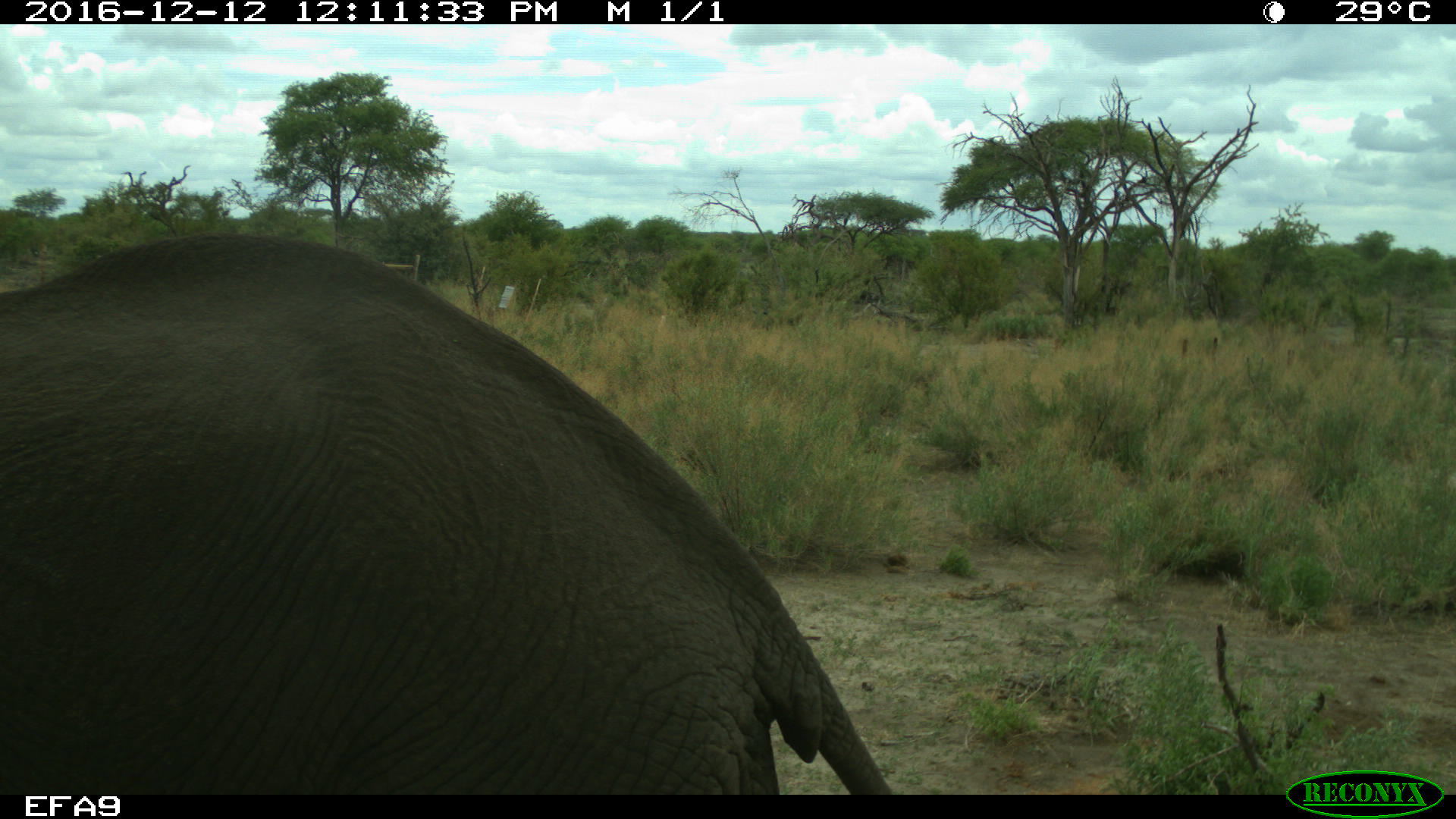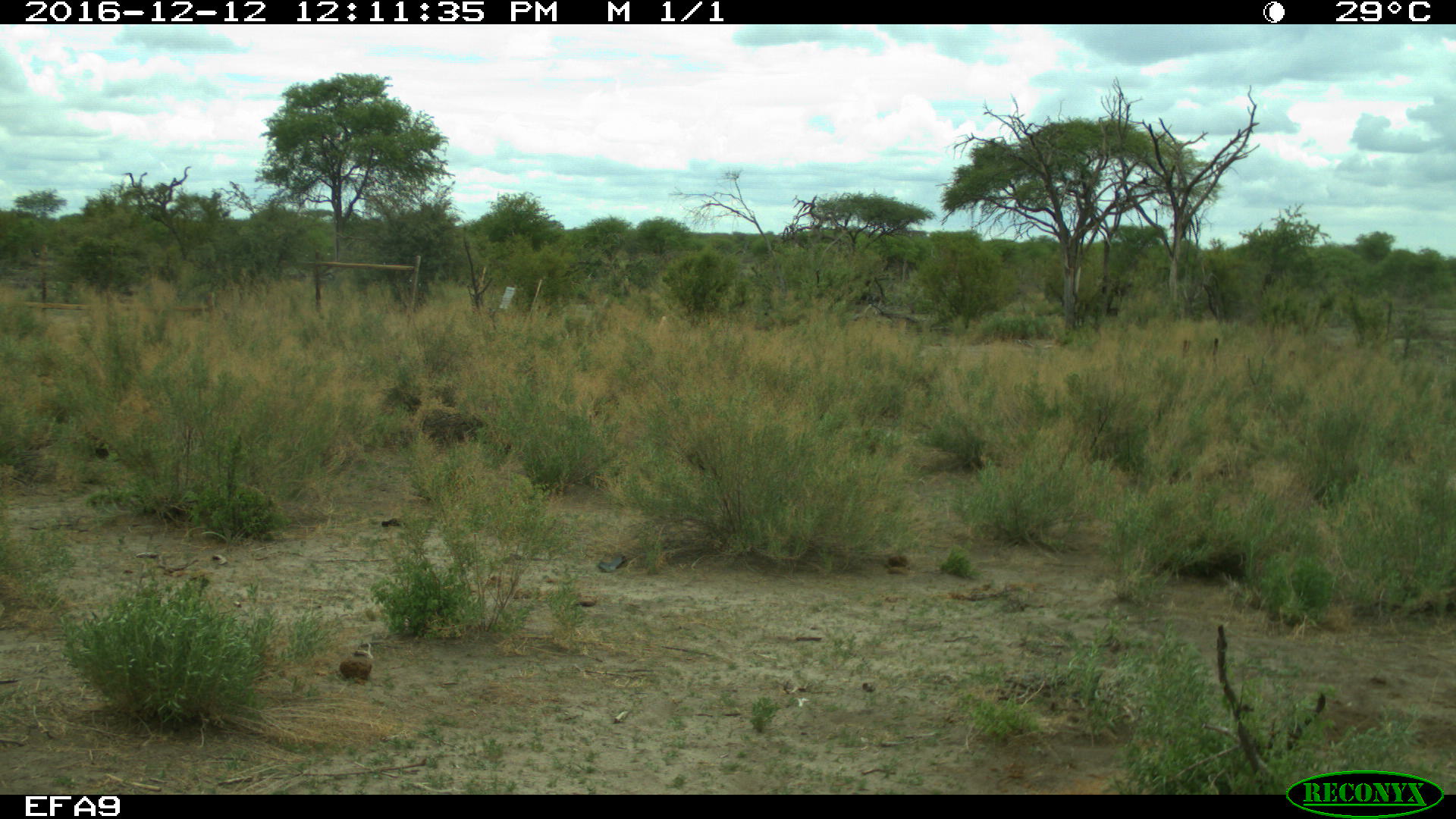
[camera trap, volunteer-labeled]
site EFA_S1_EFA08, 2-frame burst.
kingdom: Animalia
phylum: Chordata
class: Mammalia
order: Proboscidea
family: Elephantidae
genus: Loxodonta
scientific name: Loxodonta africana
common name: african bush elephant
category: elephant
Elephant (african bush elephant) (Loxodonta africana), count 1. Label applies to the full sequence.